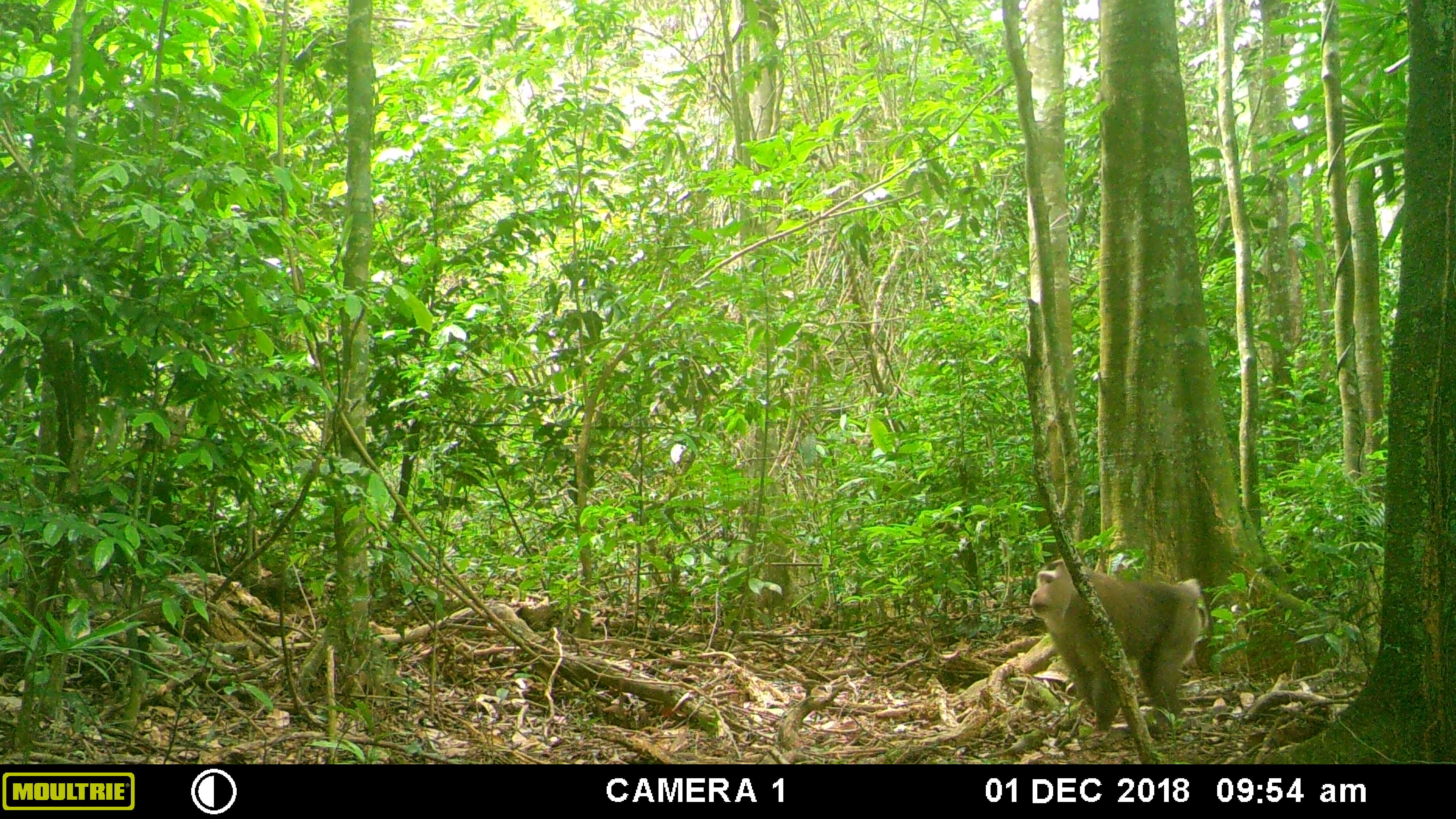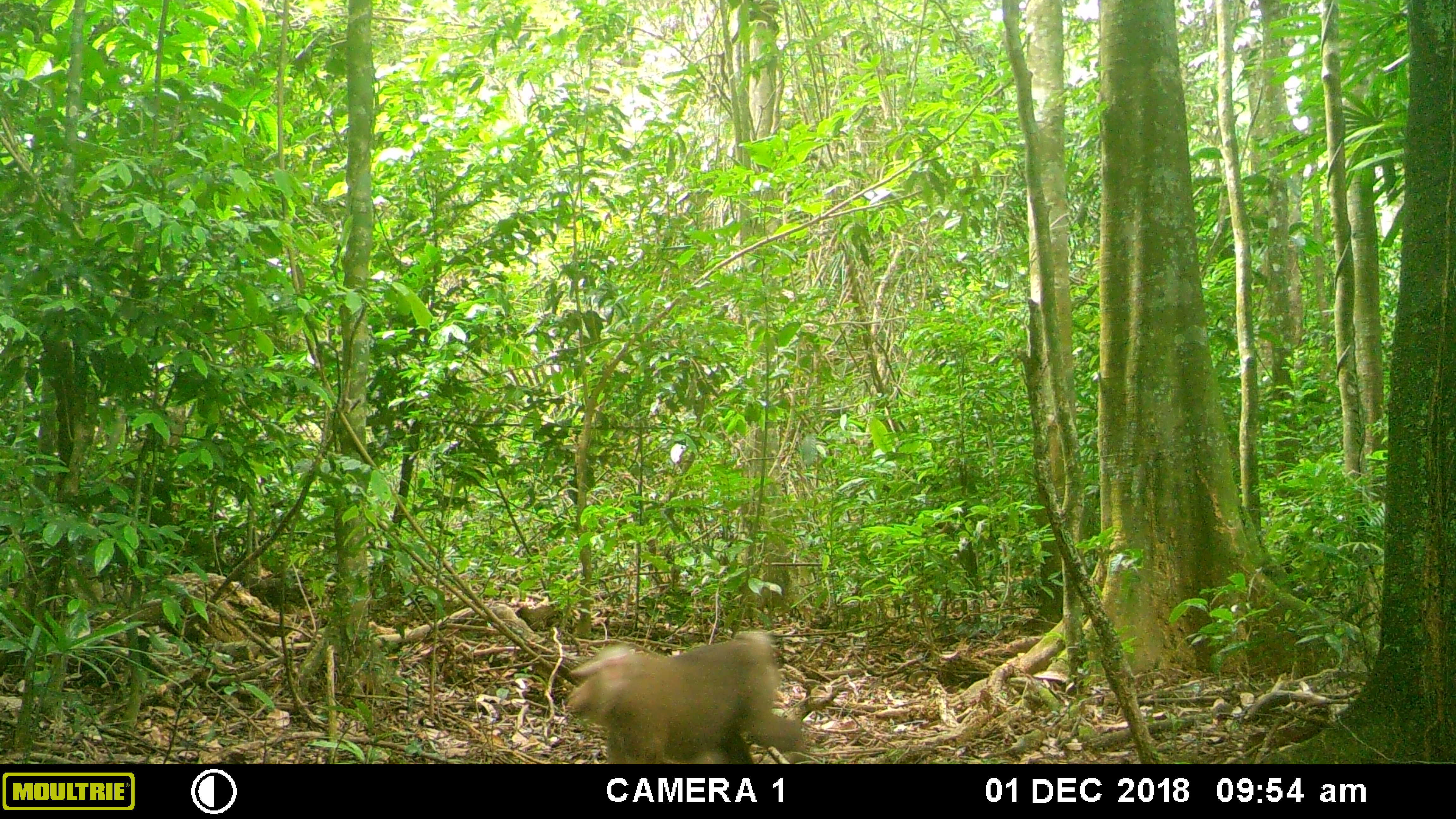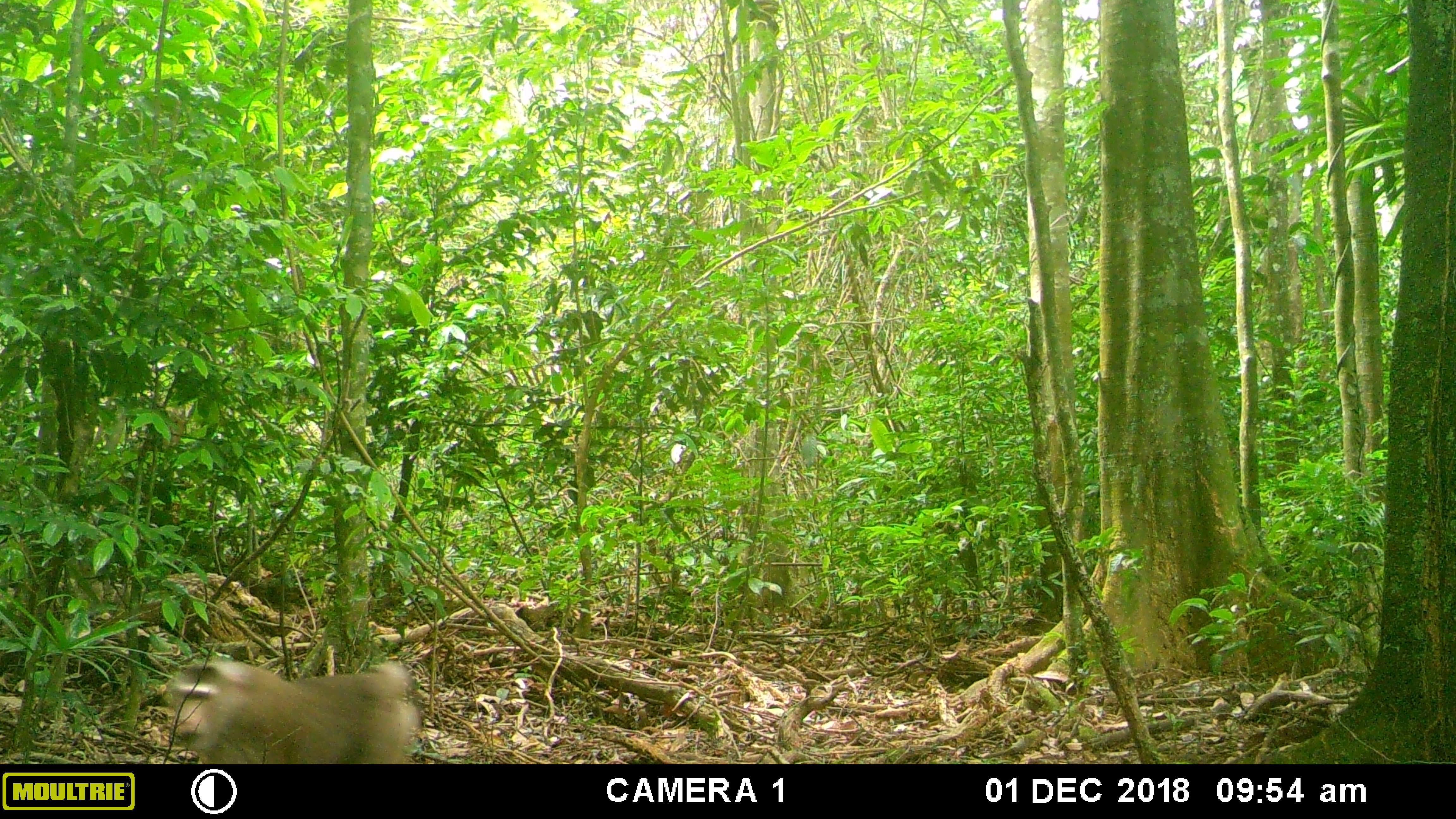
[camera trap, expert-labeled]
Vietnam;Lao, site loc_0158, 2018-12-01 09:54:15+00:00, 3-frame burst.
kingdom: Animalia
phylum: Chordata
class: Mammalia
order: Primates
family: Cercopithecidae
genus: Macaca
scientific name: Macaca nemestrina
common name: pig-tailed macaque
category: pig tailed macaque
Pig tailed macaque (pig-tailed macaque) (Macaca nemestrina). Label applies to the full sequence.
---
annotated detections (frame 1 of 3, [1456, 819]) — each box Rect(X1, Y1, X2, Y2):
pig tailed macaque: Rect(1029, 558, 1213, 740)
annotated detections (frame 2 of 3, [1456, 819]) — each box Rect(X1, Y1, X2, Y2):
pig tailed macaque: Rect(565, 629, 805, 764)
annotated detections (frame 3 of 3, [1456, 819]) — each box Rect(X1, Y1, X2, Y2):
pig tailed macaque: Rect(169, 658, 421, 764)